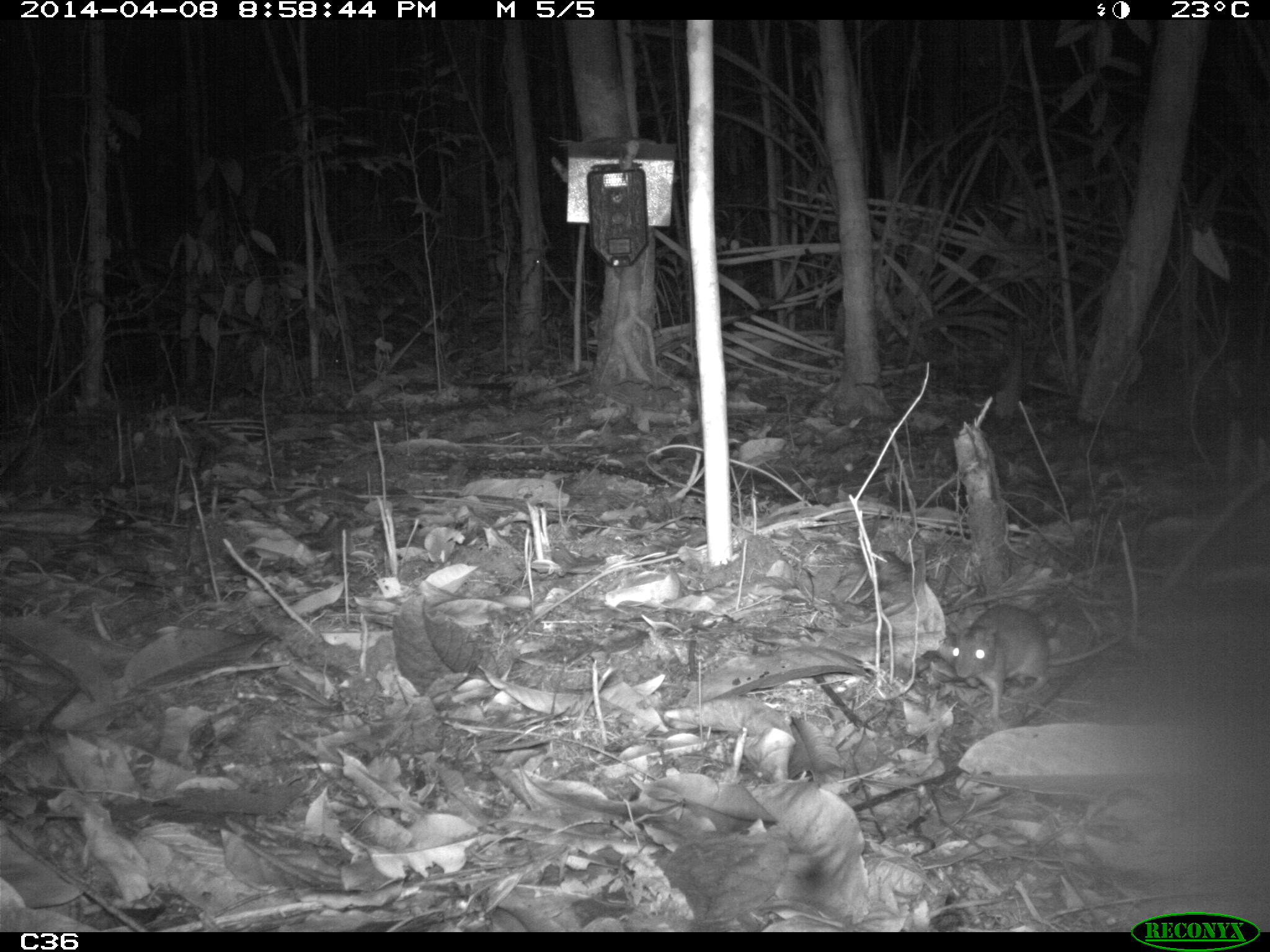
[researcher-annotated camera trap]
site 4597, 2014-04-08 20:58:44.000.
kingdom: Animalia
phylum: Chordata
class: Mammalia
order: Rodentia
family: Muridae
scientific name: Muridae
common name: mice, rats, and gerbils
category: unknown mouse or rat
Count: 1.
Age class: adult.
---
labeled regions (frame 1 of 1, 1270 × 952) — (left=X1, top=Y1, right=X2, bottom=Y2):
unknown mouse or rat: (left=951, top=603, right=1125, bottom=723)